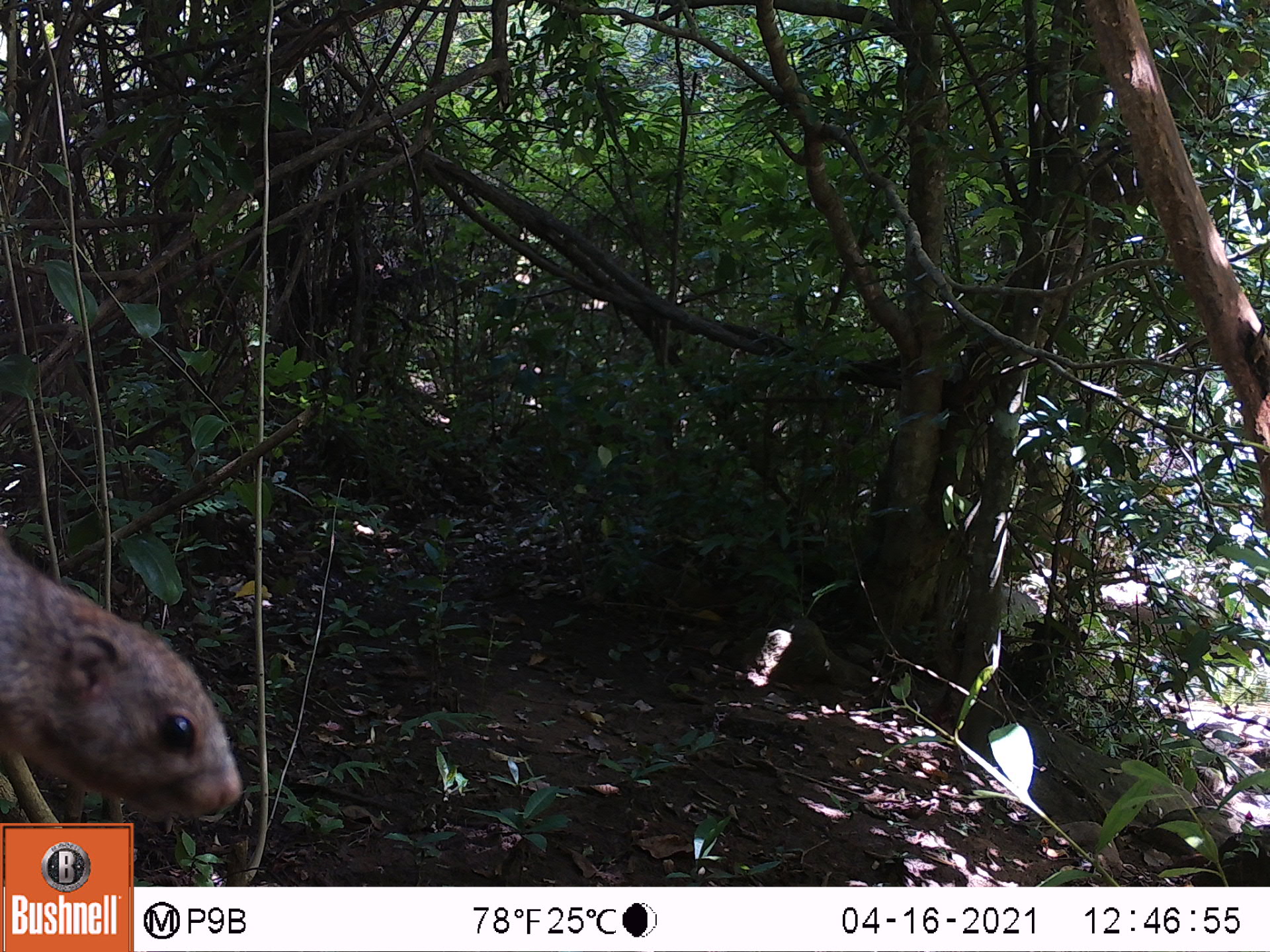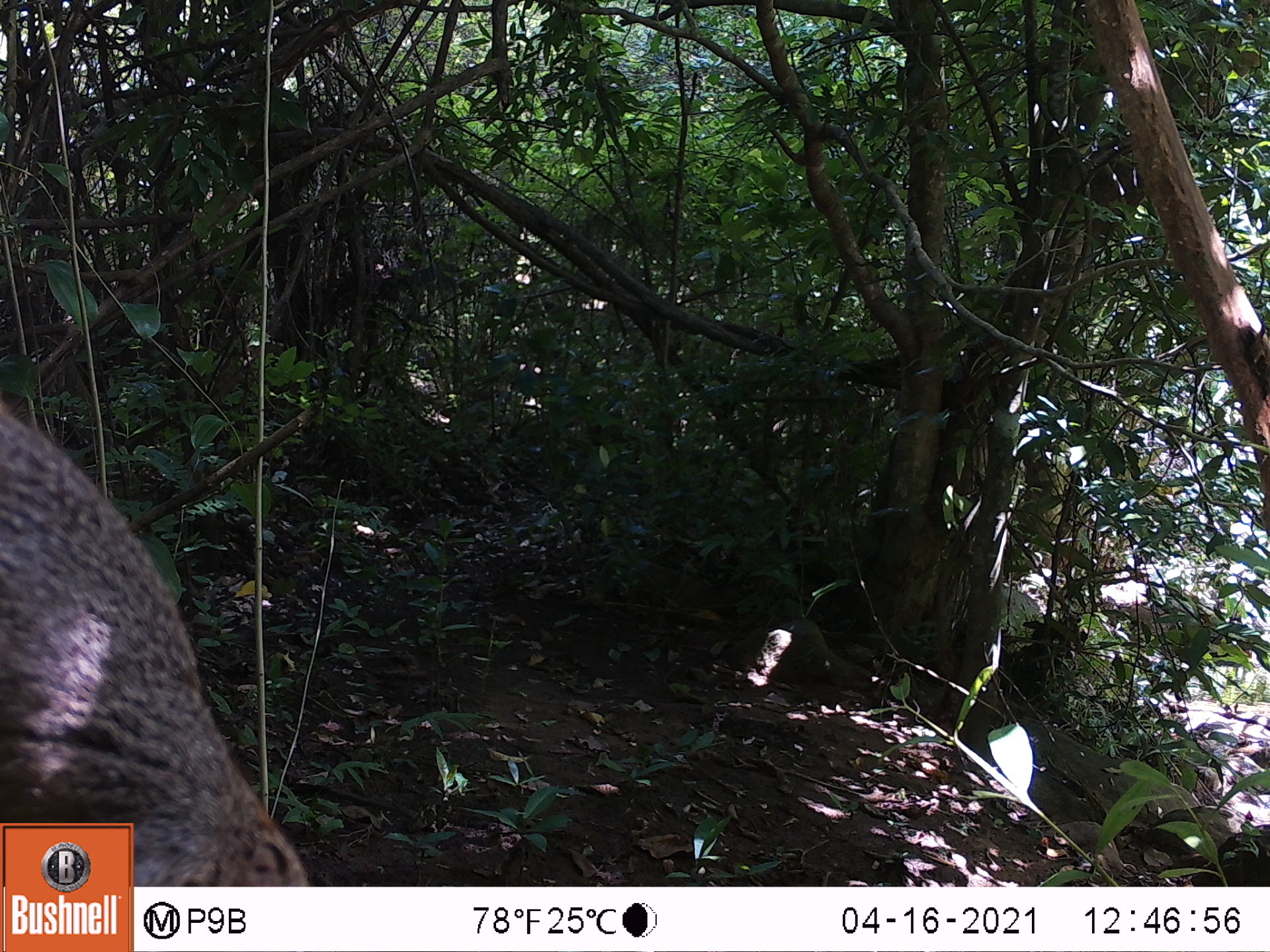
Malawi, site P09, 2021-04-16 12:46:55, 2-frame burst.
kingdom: Animalia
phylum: Chordata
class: Mammalia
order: Rodentia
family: Sciuridae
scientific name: Sciuridae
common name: squirrel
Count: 1.